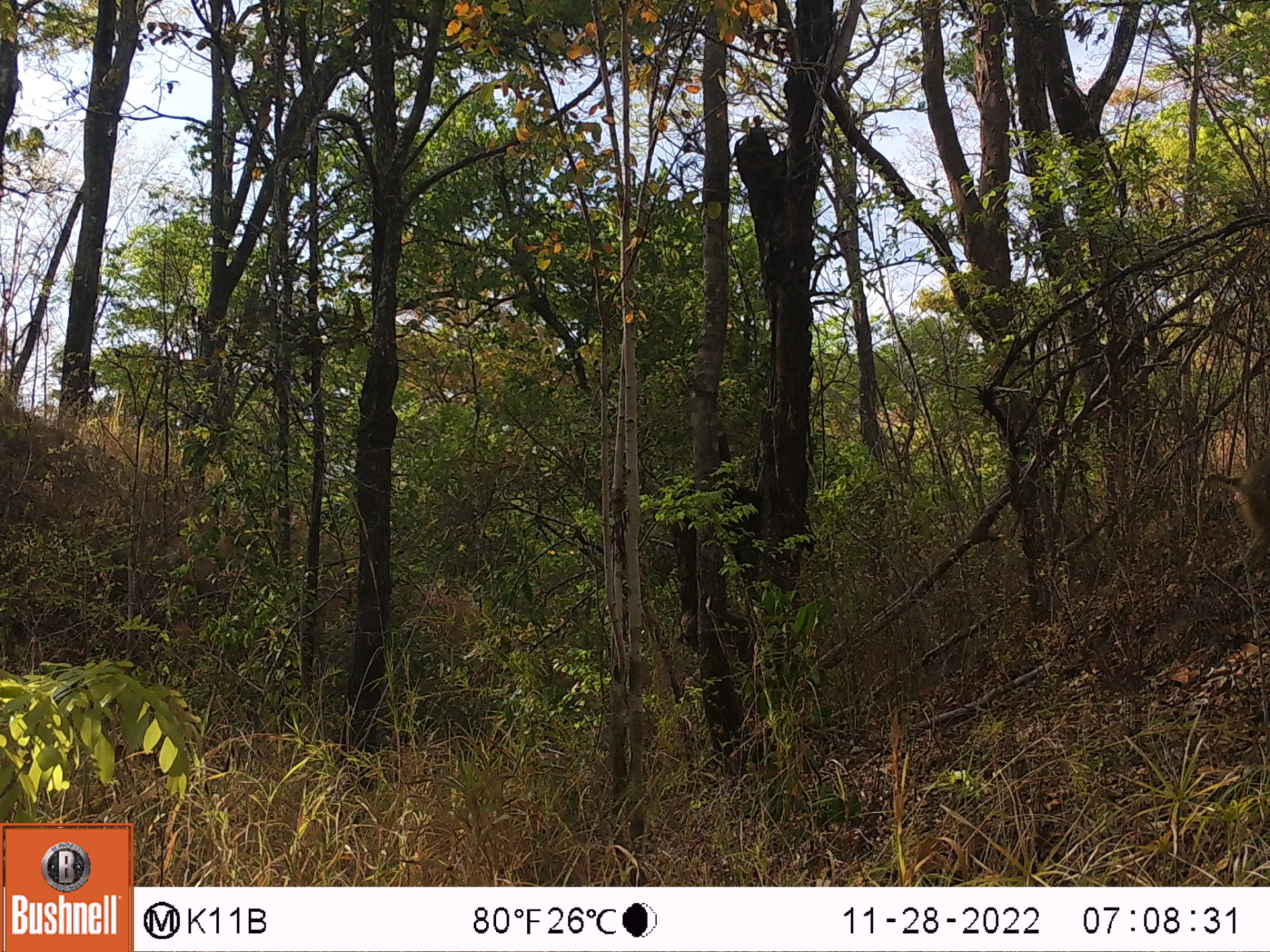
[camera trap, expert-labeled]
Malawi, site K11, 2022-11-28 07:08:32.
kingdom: Animalia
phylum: Chordata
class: Mammalia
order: Primates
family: Cercopithecidae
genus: Papio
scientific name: Papio cynocephalus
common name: yellow baboon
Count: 1.